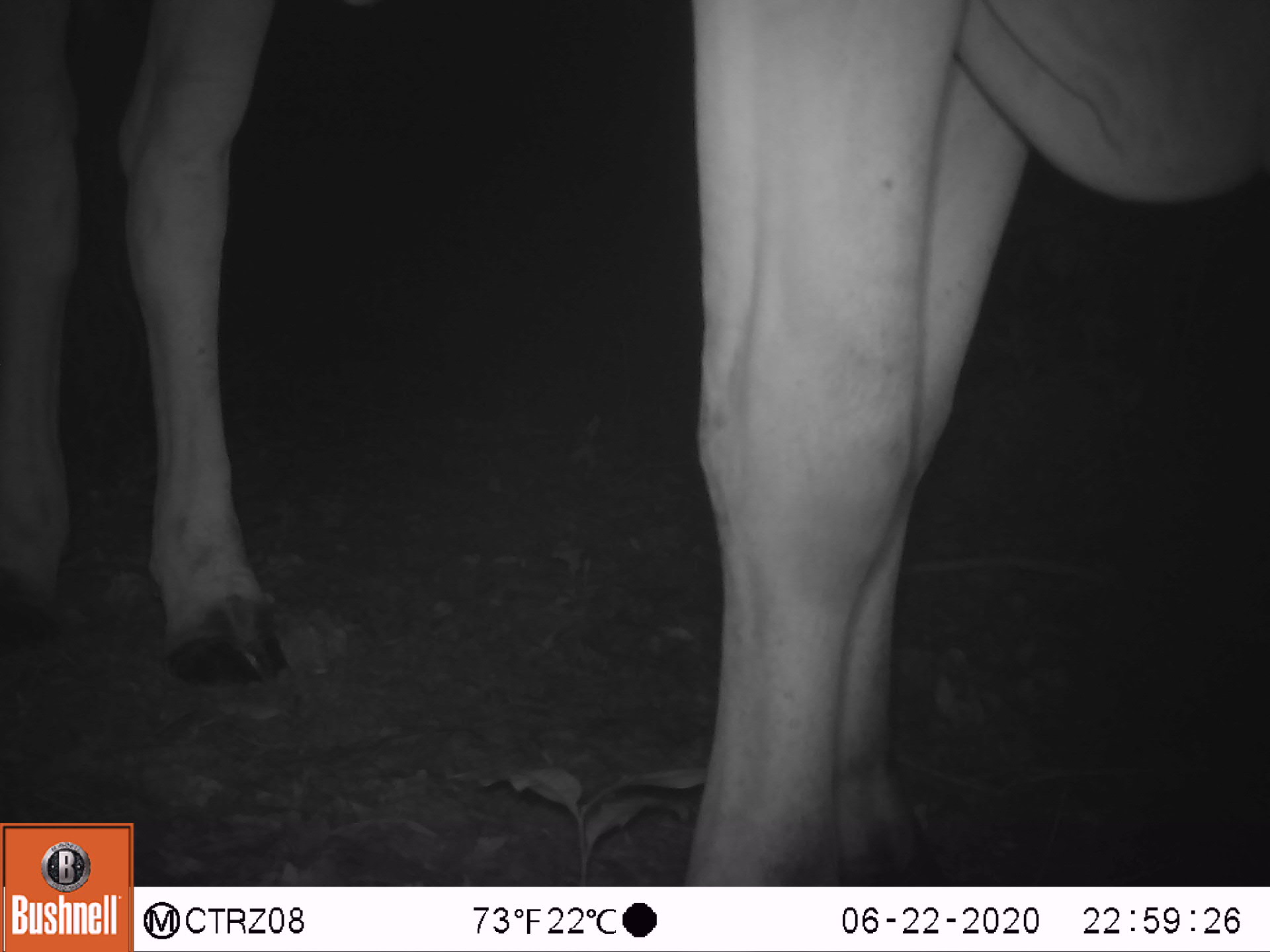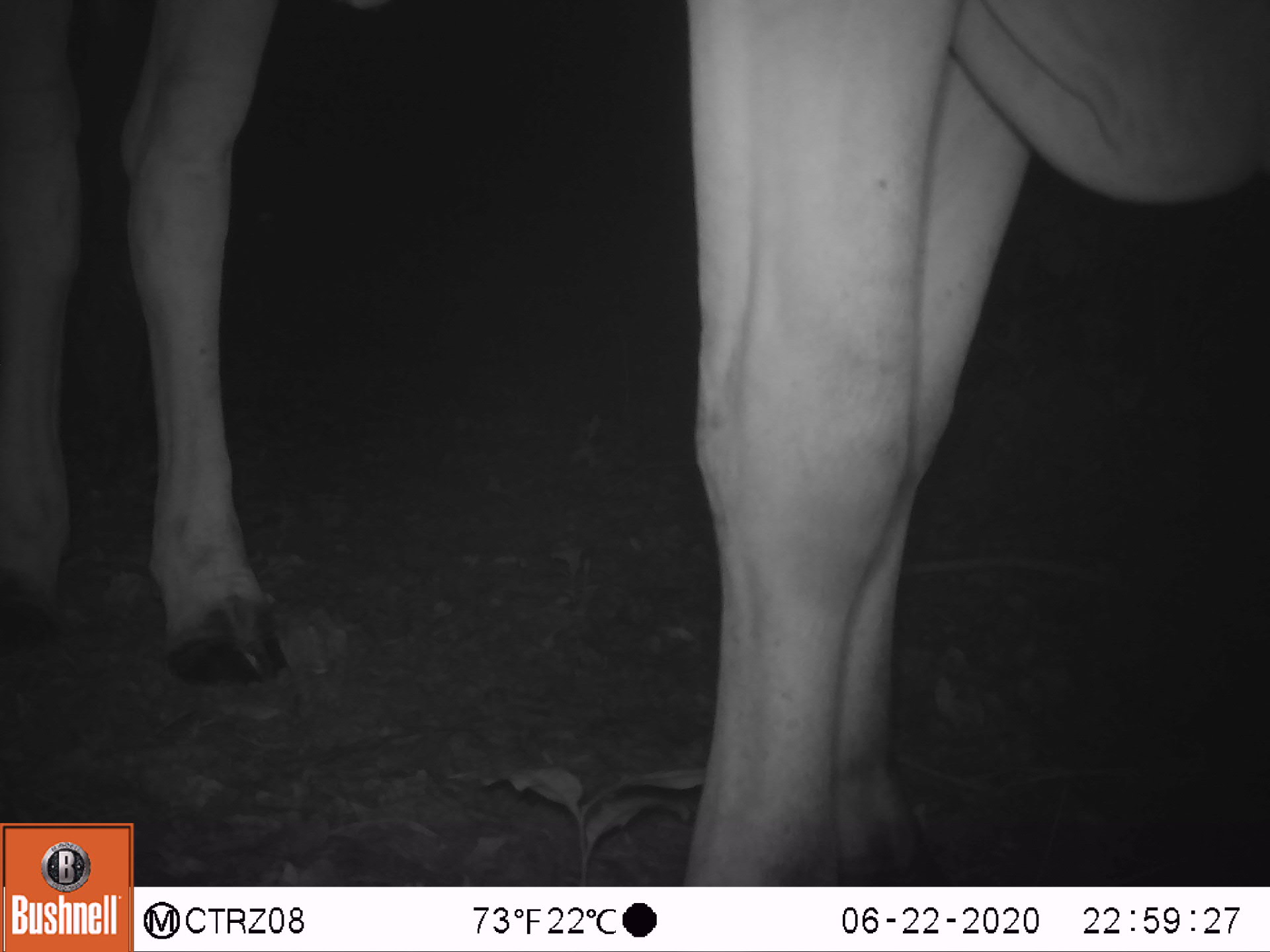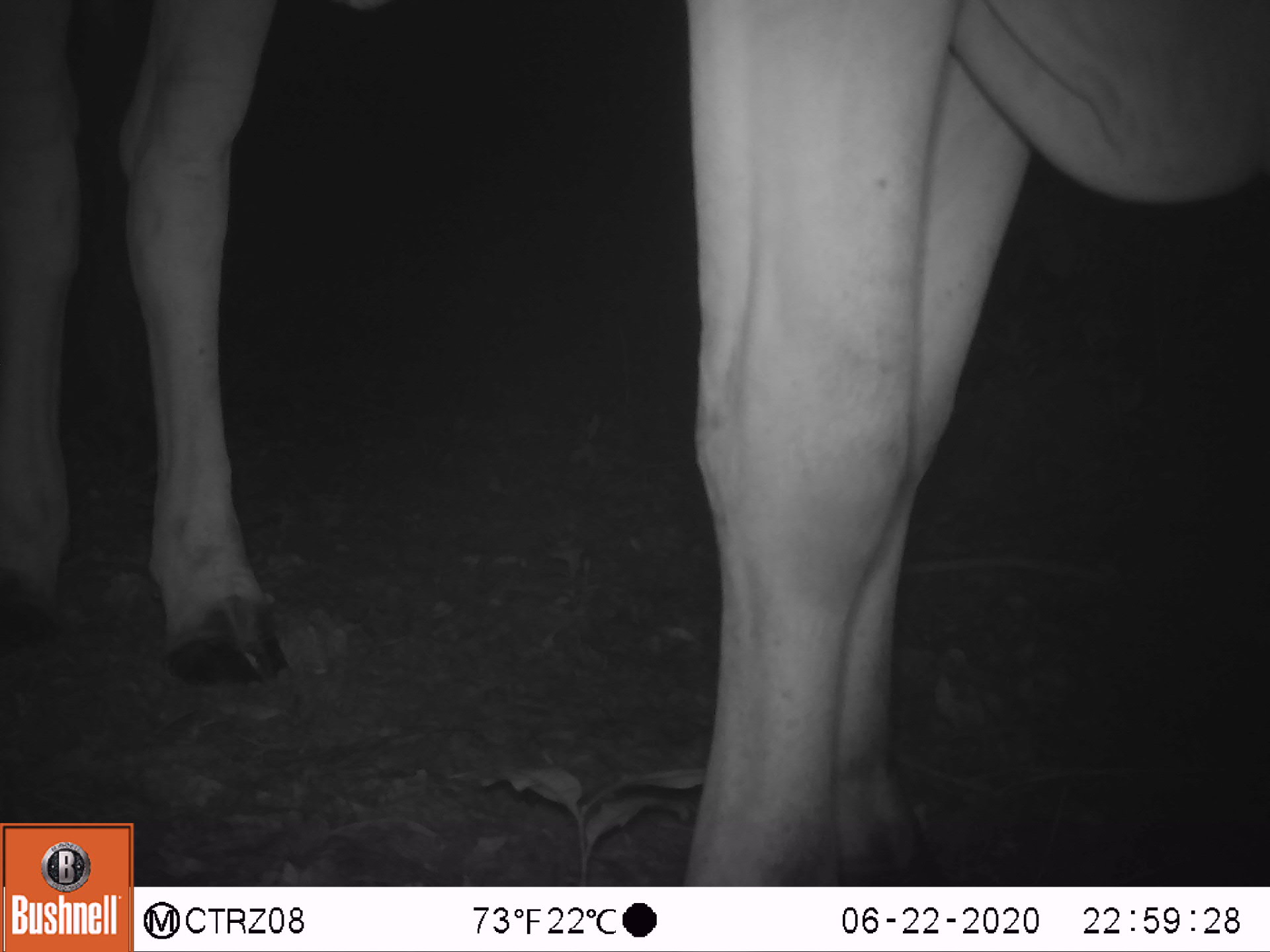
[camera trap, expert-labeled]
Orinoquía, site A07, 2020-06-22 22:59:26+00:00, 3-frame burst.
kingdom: Animalia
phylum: Chordata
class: Mammalia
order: Artiodactyla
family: Bovidae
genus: Bos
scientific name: Bos taurus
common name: cow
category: cattle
Cattle (cow) (Bos taurus).